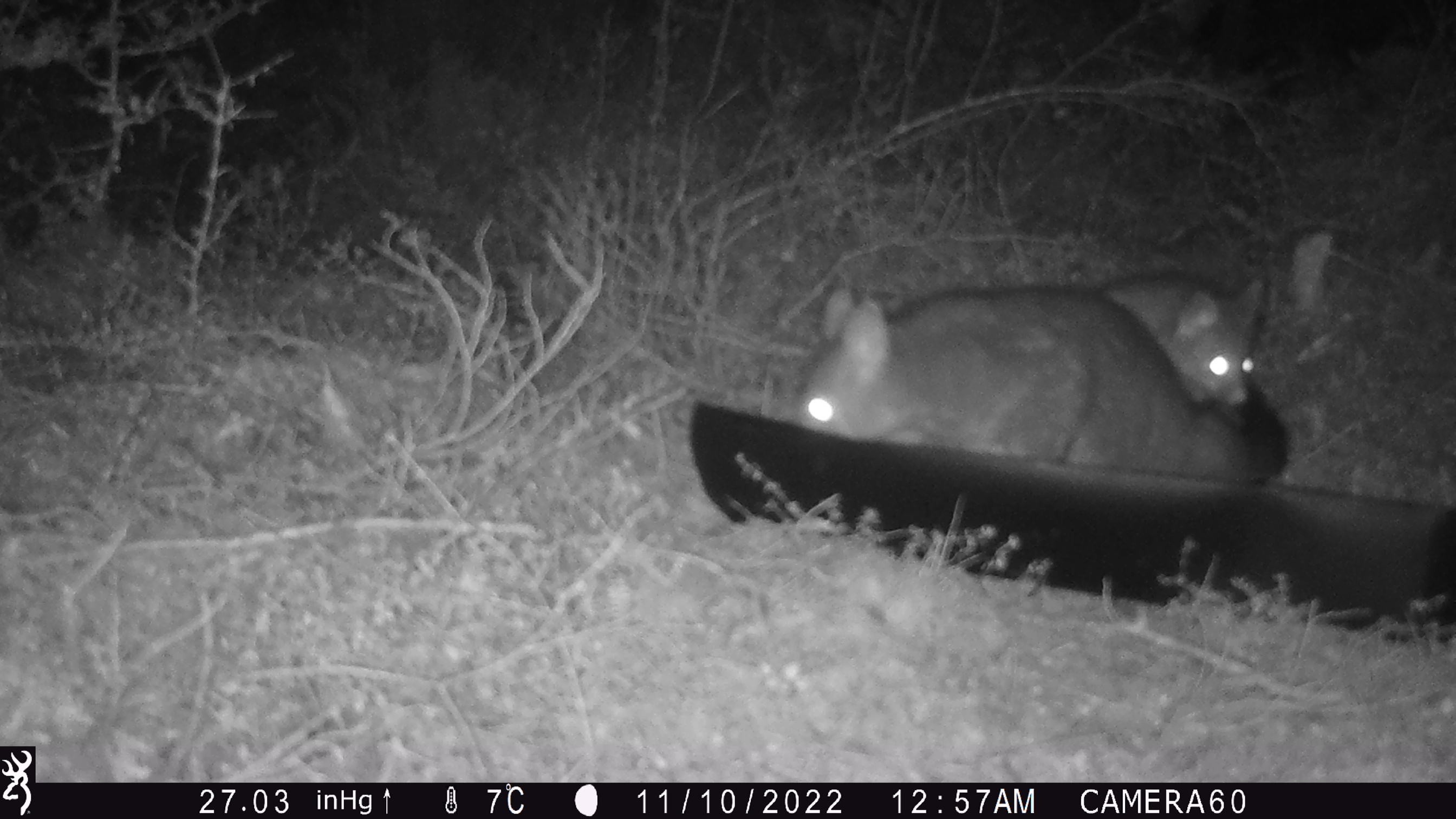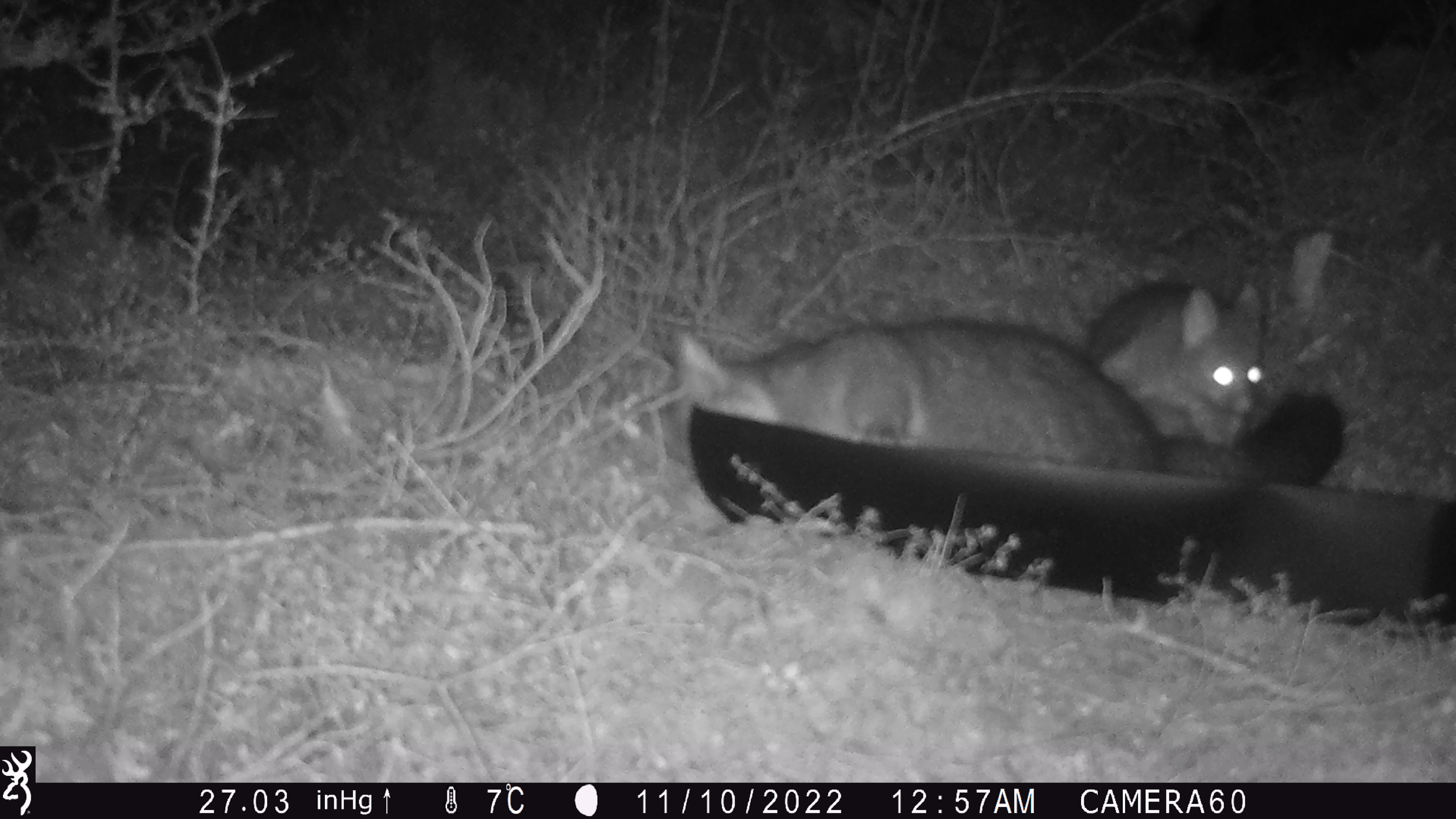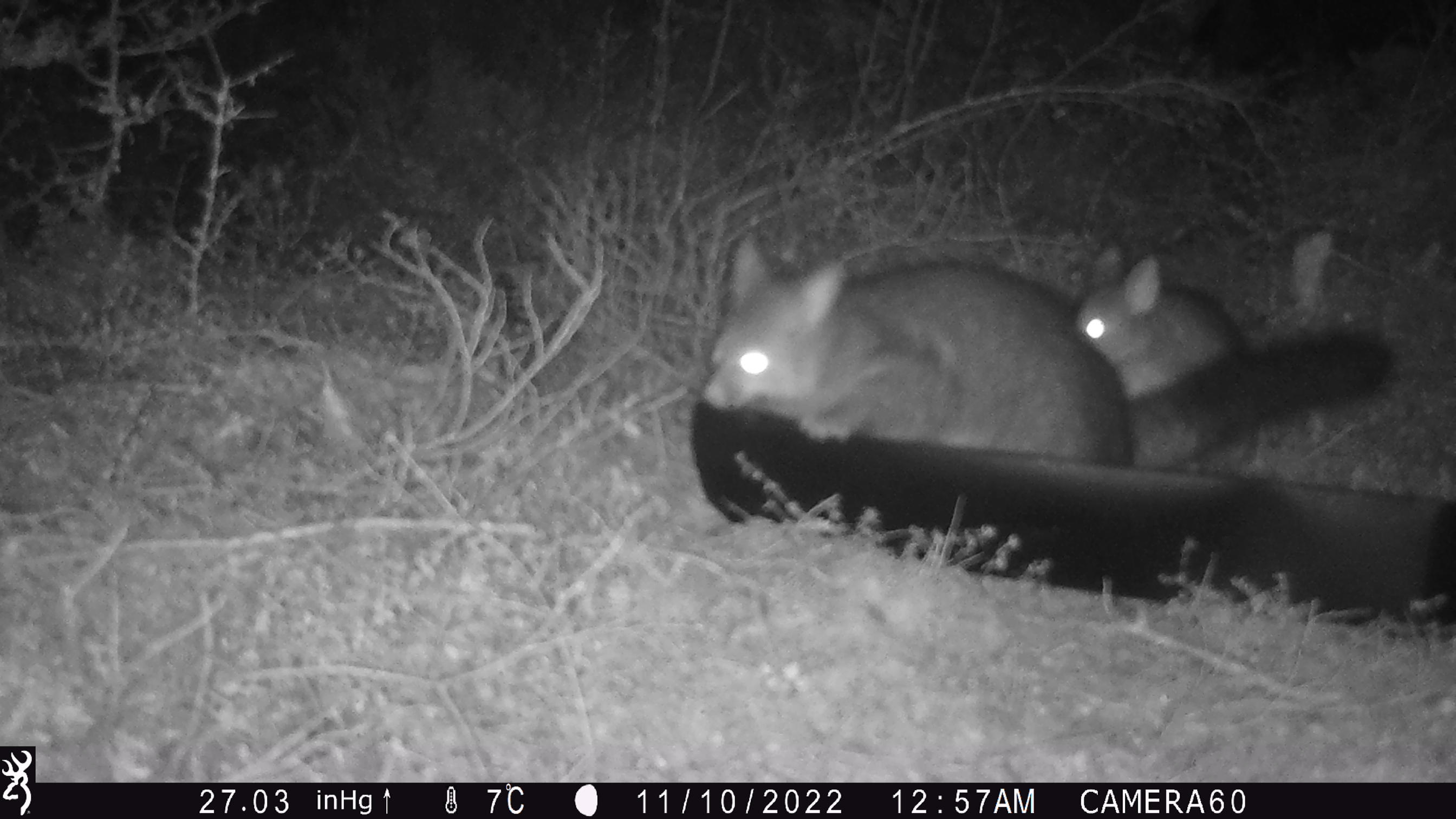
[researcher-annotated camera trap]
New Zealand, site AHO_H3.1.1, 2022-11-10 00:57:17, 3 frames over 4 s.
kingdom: Animalia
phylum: Chordata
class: Mammalia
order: Diprotodontia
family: Phalangeridae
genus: Trichosurus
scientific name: Trichosurus vulpecula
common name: common brushtail possum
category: possum